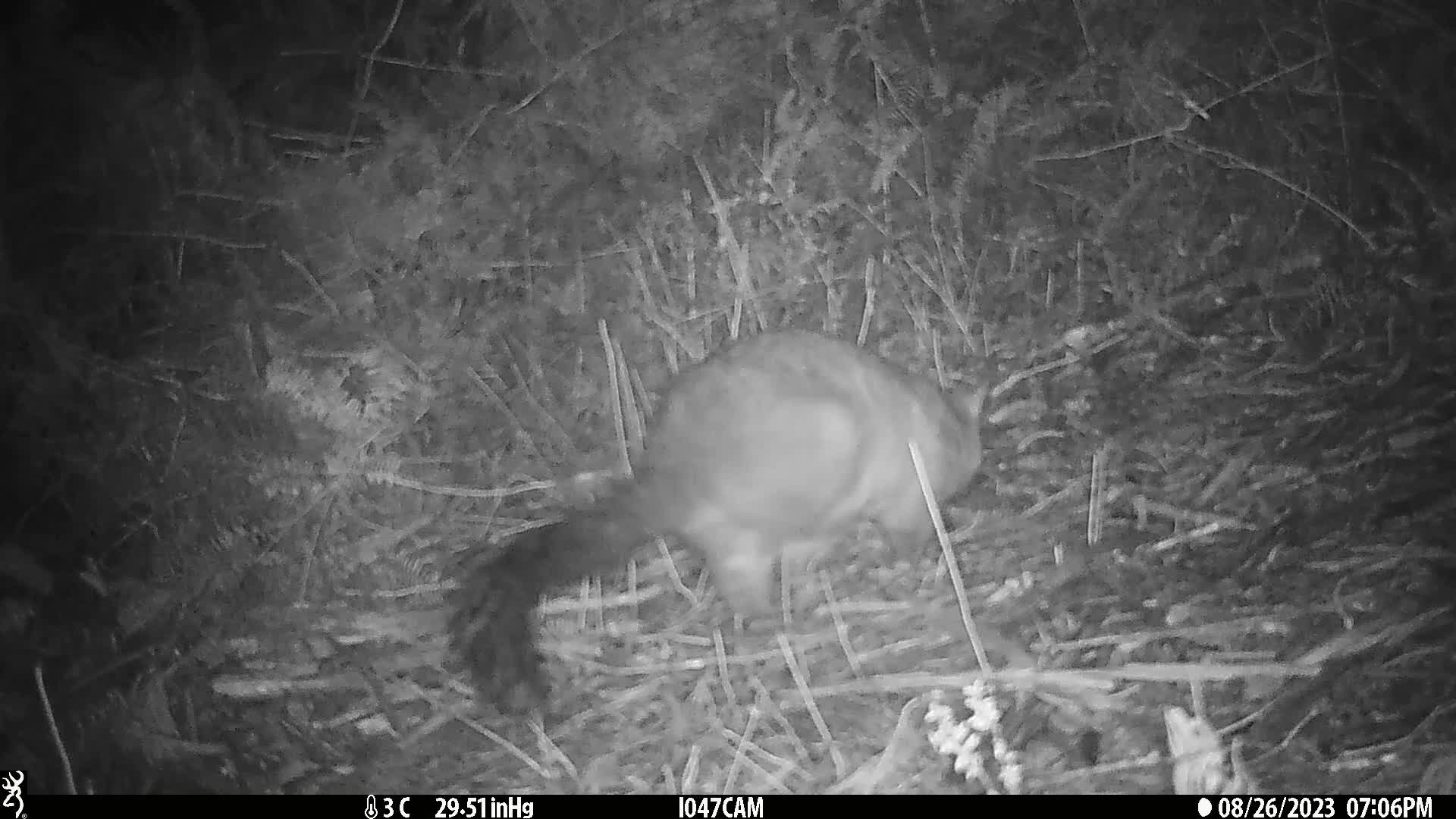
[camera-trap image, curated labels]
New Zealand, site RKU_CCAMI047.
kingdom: Animalia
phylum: Chordata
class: Mammalia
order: Diprotodontia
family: Phalangeridae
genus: Trichosurus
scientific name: Trichosurus vulpecula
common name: common brushtail possum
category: possum